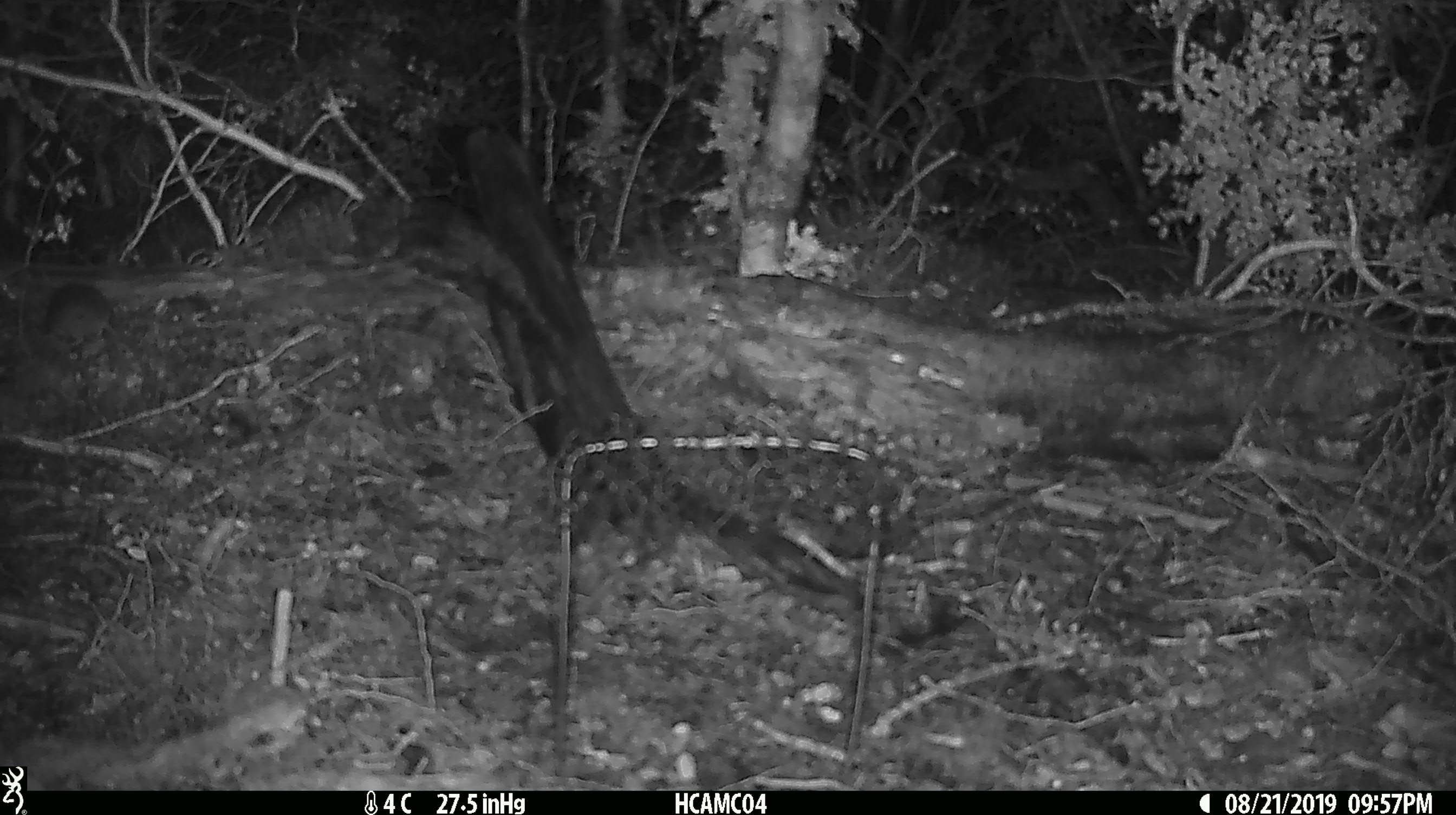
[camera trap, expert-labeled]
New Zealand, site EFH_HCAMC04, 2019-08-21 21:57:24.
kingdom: Animalia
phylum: Chordata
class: Mammalia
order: Rodentia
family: Muridae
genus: Mus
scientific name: Mus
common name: mouse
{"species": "mouse (Mus)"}